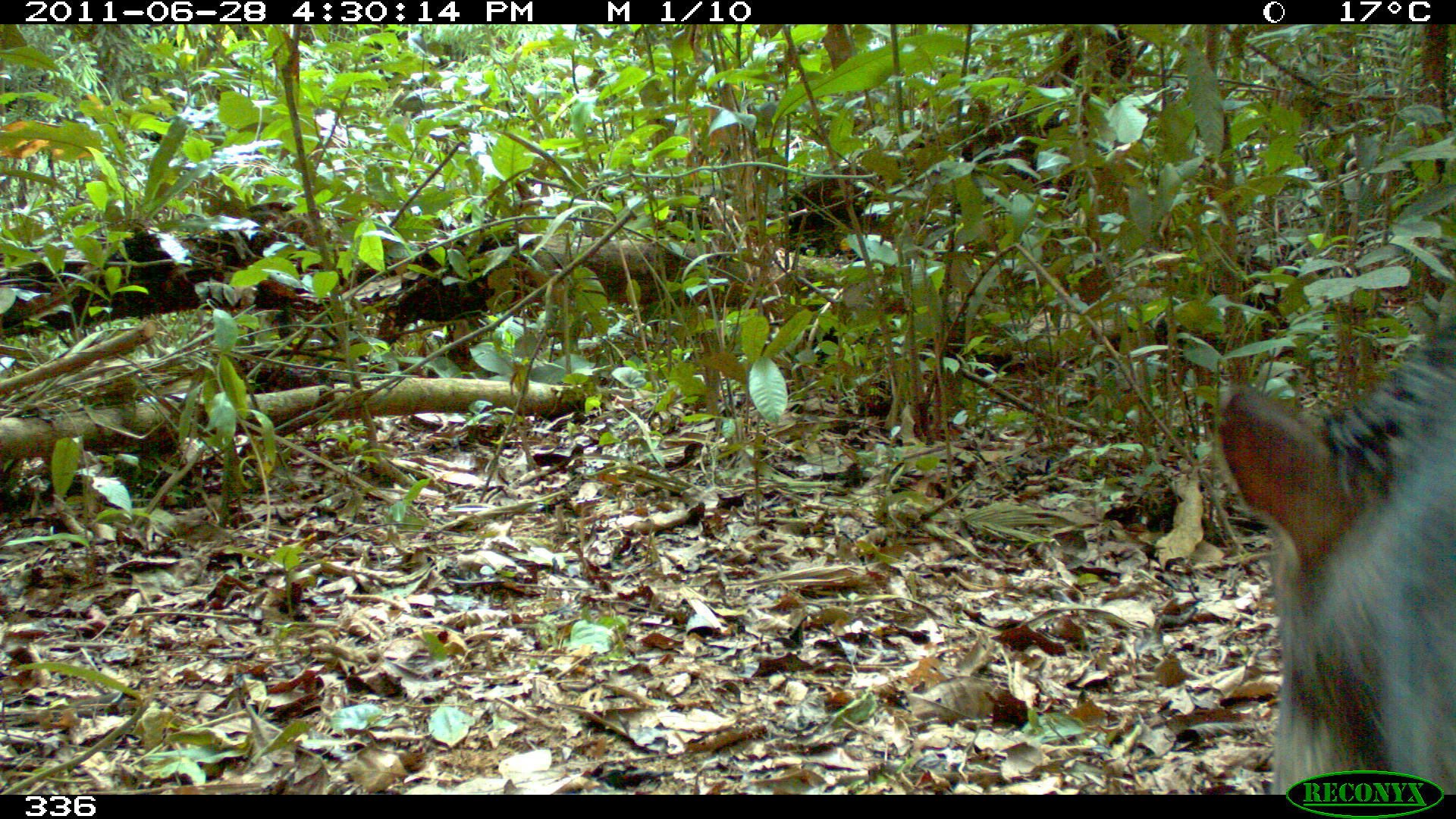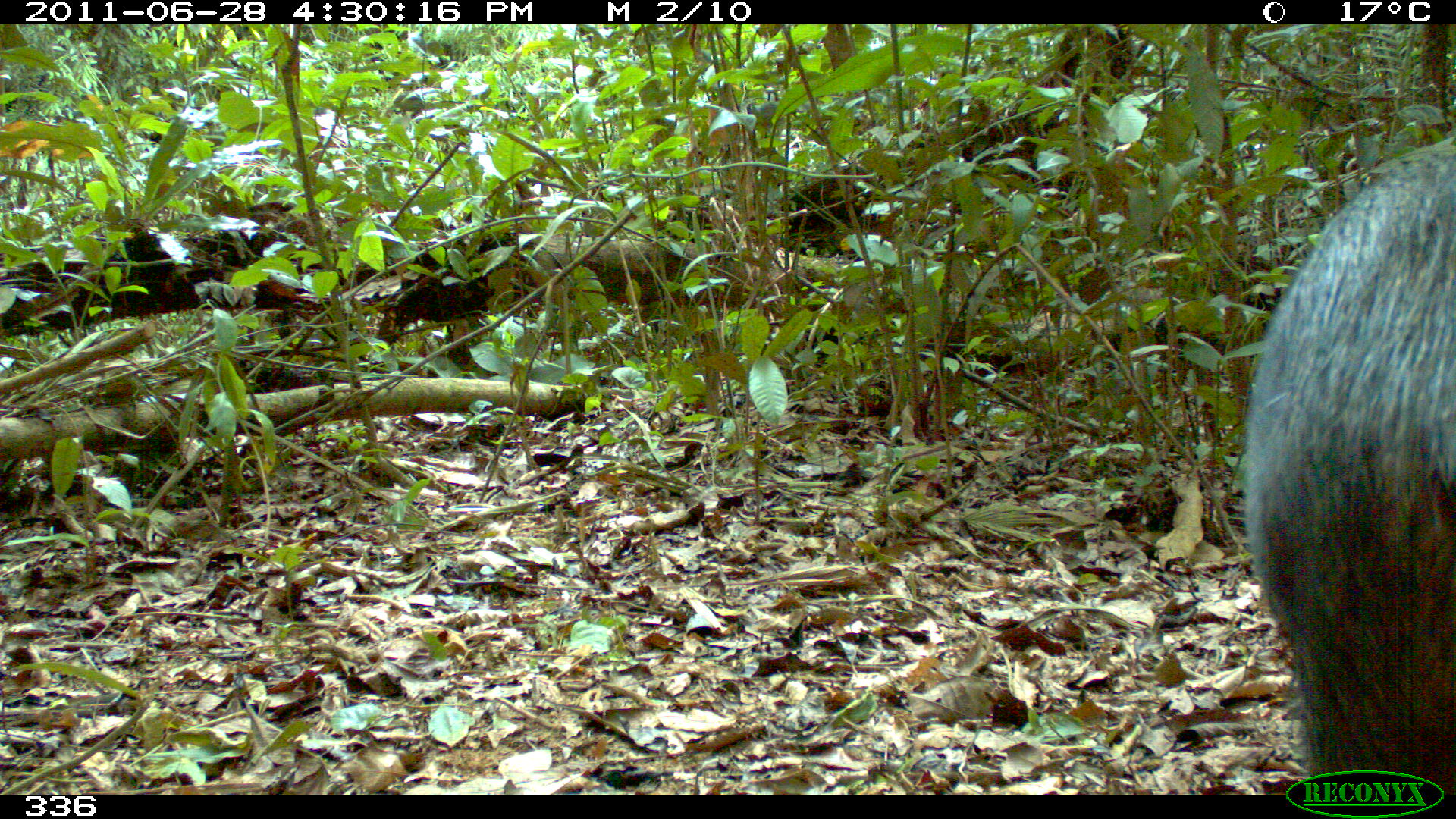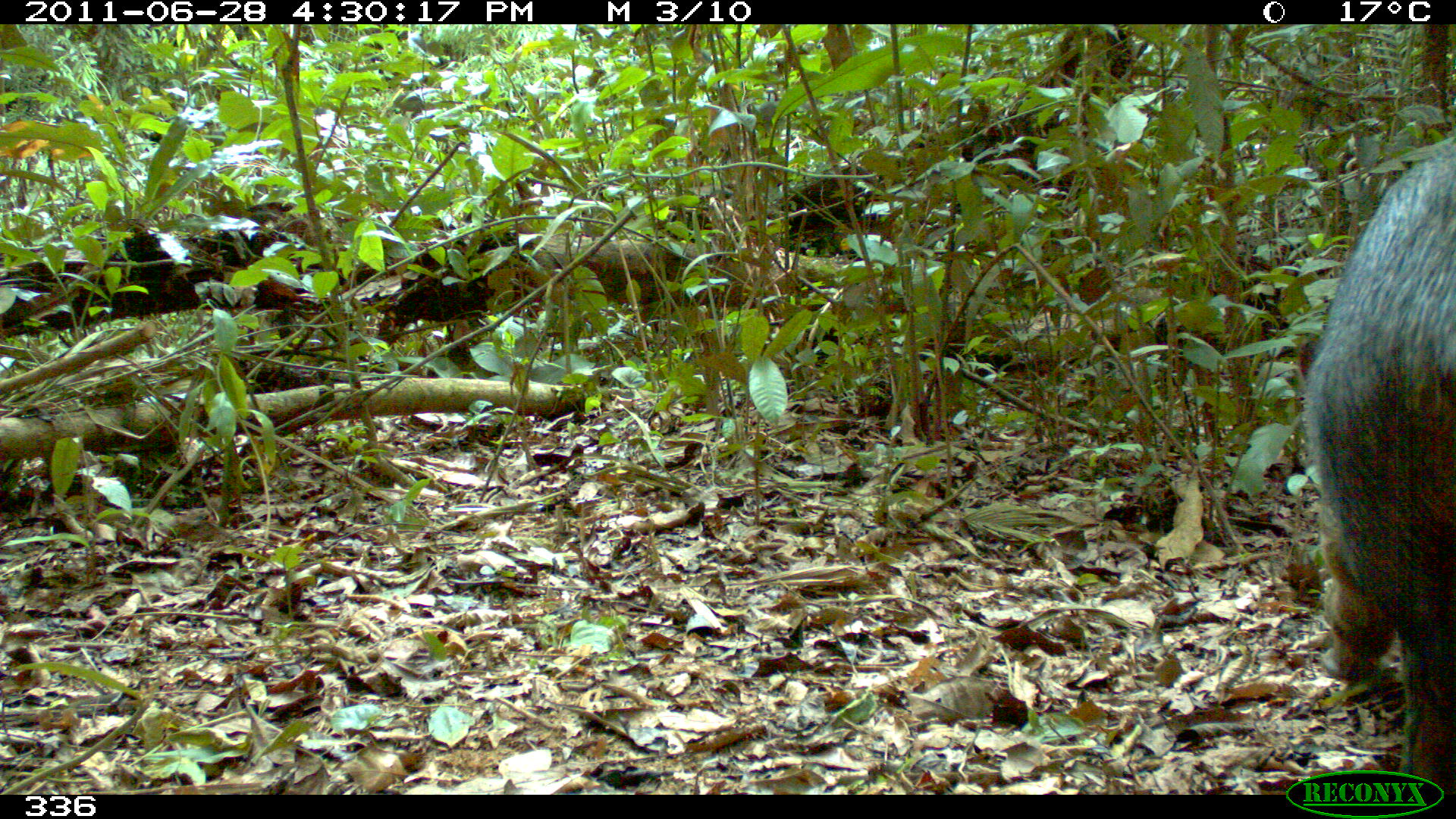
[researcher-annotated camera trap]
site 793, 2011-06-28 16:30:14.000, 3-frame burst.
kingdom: Animalia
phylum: Chordata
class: Mammalia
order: Artiodactyla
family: Tayassuidae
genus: Tayassu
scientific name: Tayassu pecari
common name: white-lipped peccary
Tayassu pecari (white-lipped peccary).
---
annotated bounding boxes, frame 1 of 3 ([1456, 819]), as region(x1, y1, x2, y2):
tayassu pecari: region(1215, 321, 1455, 794)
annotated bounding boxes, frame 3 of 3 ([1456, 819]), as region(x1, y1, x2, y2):
tayassu pecari: region(1299, 130, 1455, 794)